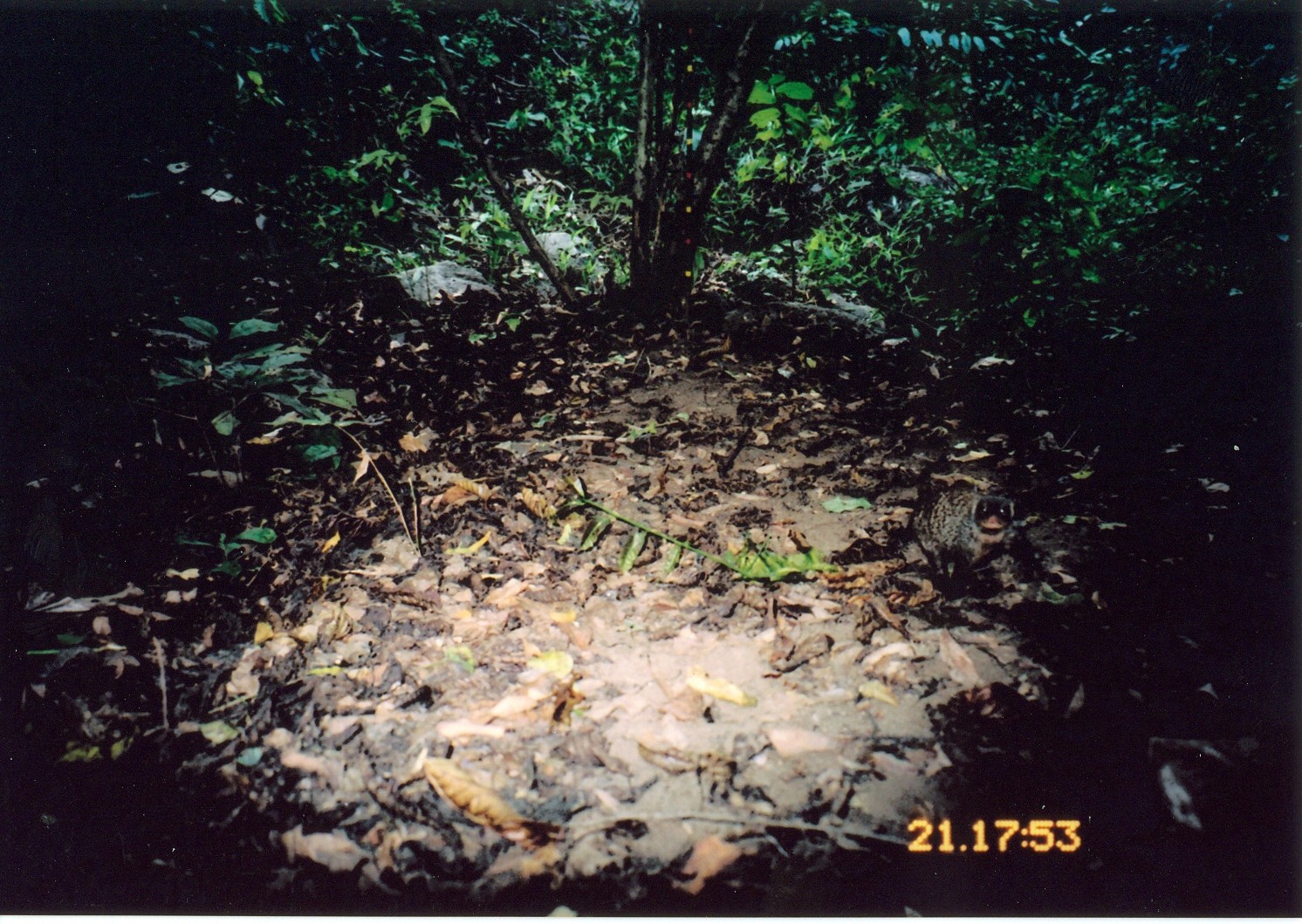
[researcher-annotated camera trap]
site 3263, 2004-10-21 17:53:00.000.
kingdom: Animalia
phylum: Chordata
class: Mammalia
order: Carnivora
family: Herpestidae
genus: Mungos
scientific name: Mungos mungo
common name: banded mongoose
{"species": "Mungos mungo (banded mongoose)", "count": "1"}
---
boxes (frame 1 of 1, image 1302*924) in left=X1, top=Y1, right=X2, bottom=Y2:
mungos mungo: left=923, top=484, right=1015, bottom=578